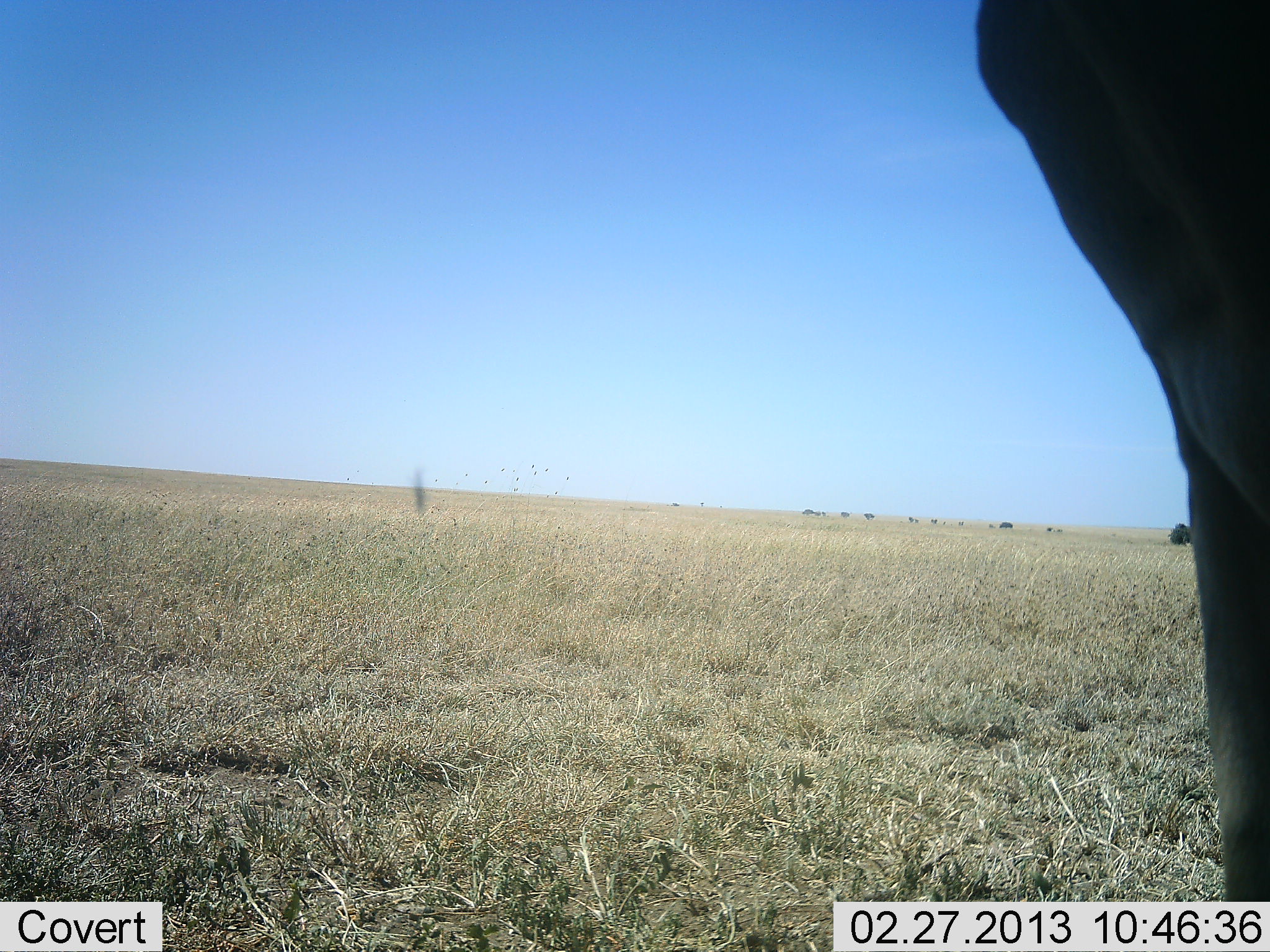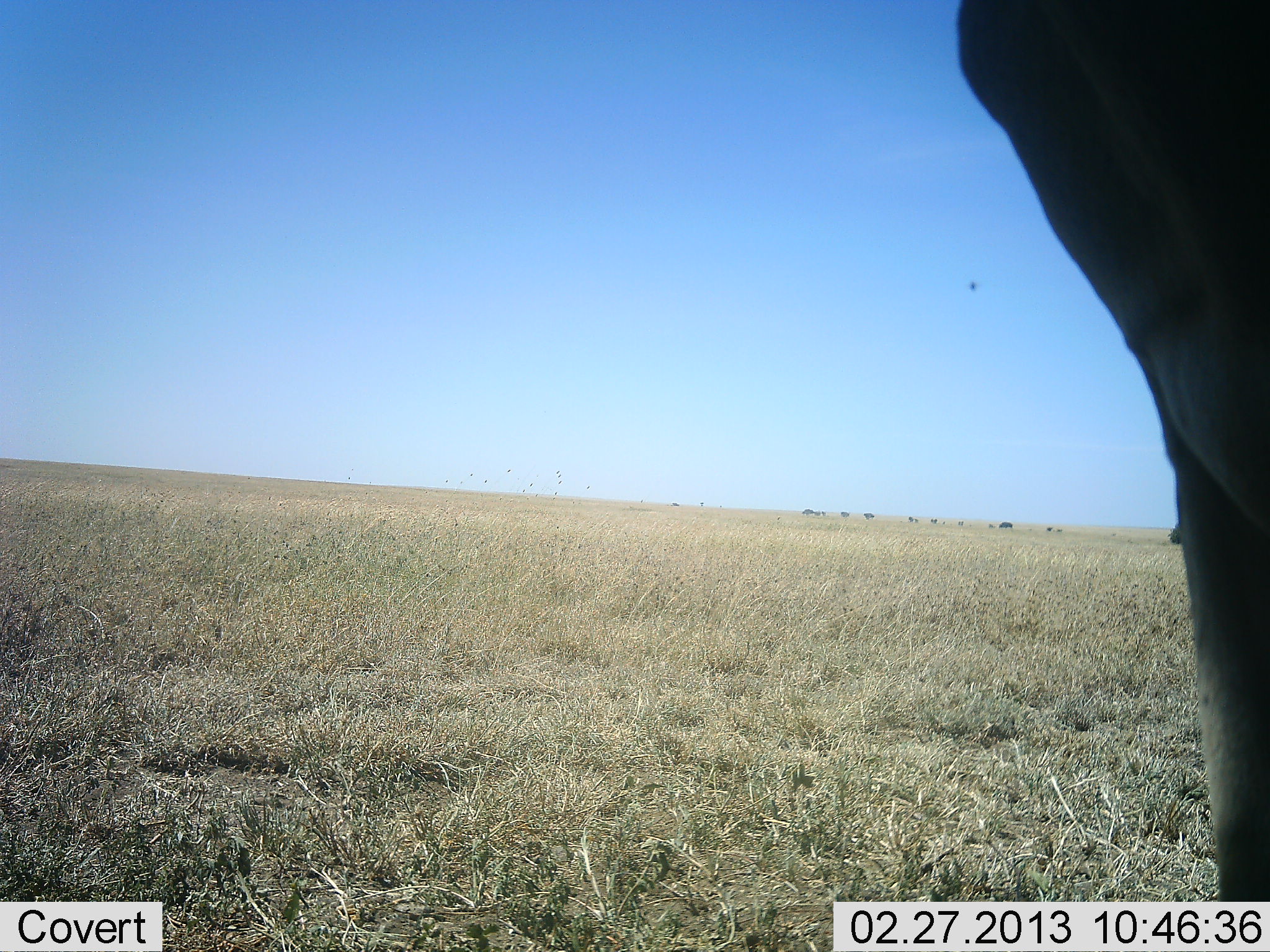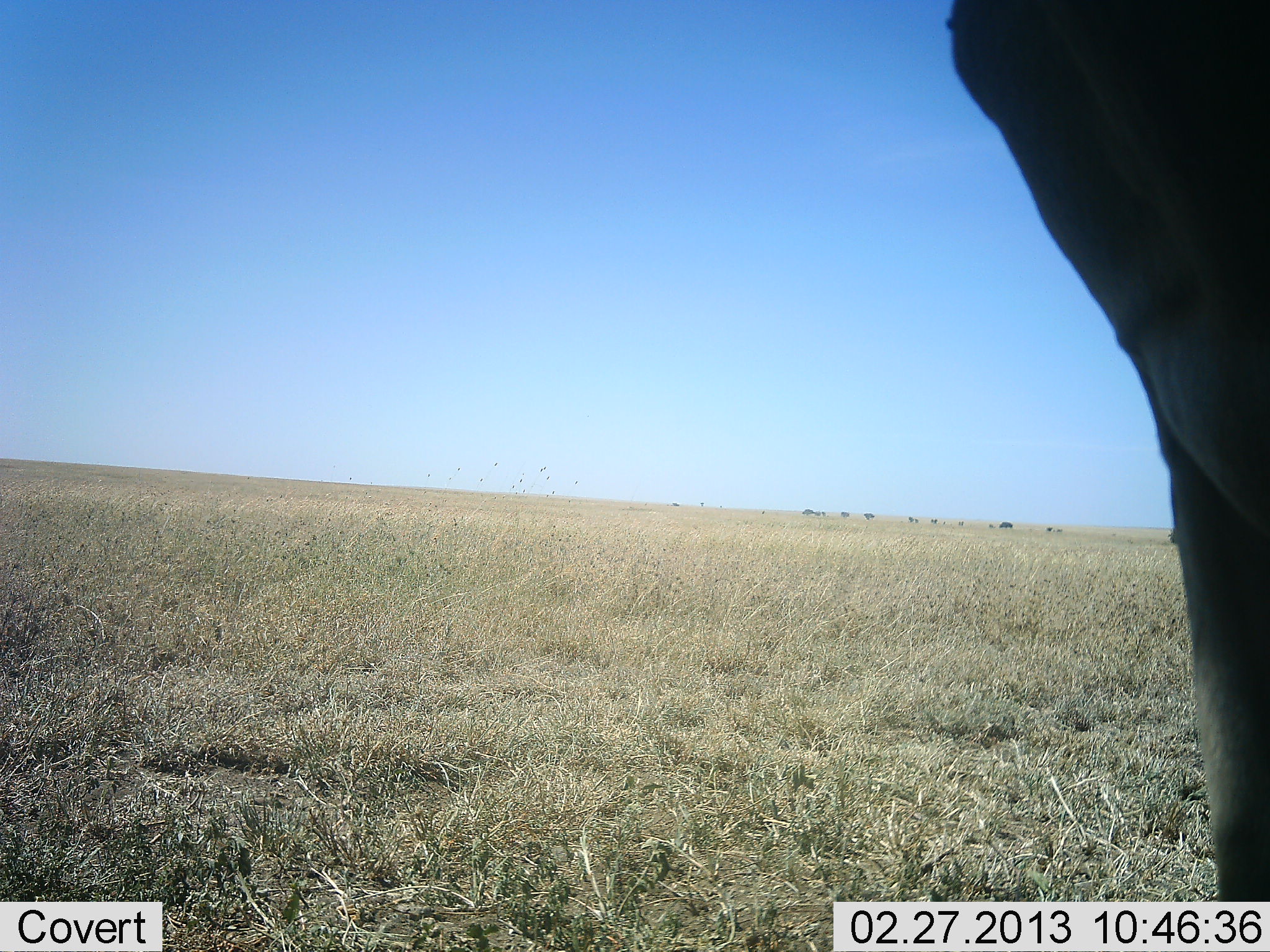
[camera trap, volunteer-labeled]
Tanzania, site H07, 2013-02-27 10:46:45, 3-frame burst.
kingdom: Animalia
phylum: Chordata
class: Mammalia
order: Artiodactyla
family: Bovidae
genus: Alcelaphus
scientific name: Alcelaphus buselaphus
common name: hartebeest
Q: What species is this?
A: Hartebeest (Alcelaphus buselaphus).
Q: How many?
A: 1.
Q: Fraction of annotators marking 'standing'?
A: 100%.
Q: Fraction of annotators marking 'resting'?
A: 0%.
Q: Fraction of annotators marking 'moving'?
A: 0%.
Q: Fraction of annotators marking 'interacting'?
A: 0%.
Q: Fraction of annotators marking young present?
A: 0%.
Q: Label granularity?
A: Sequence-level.